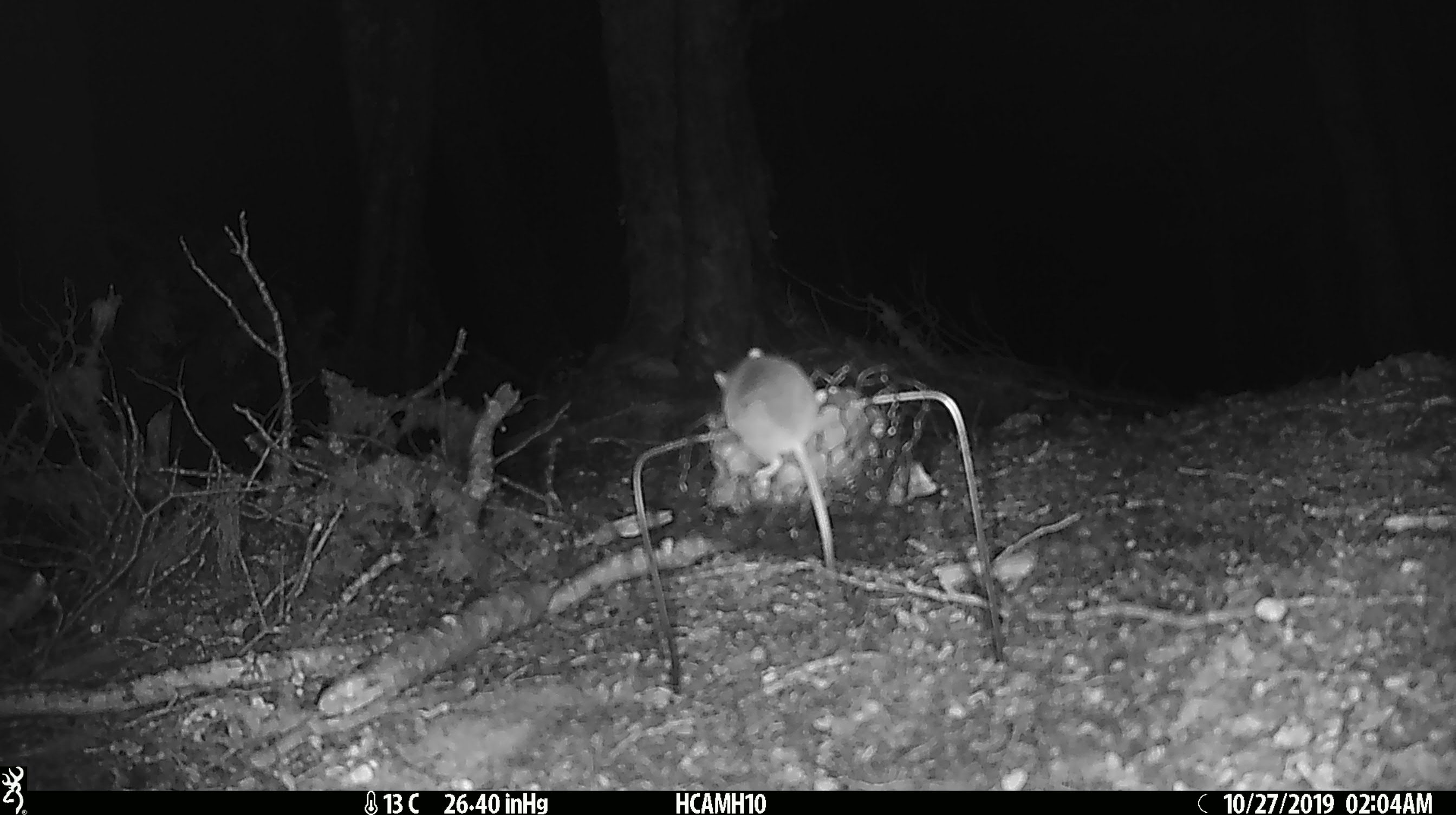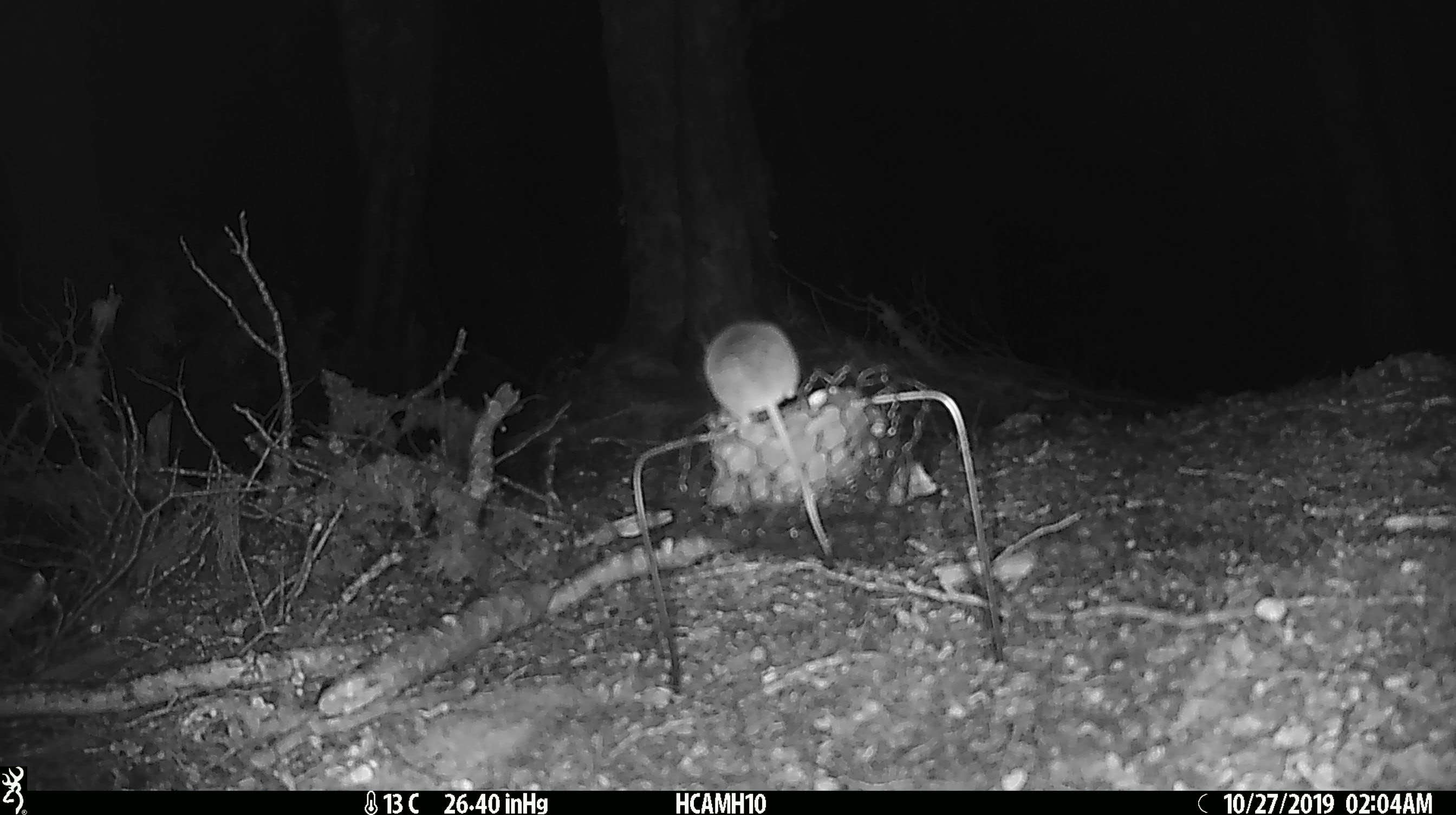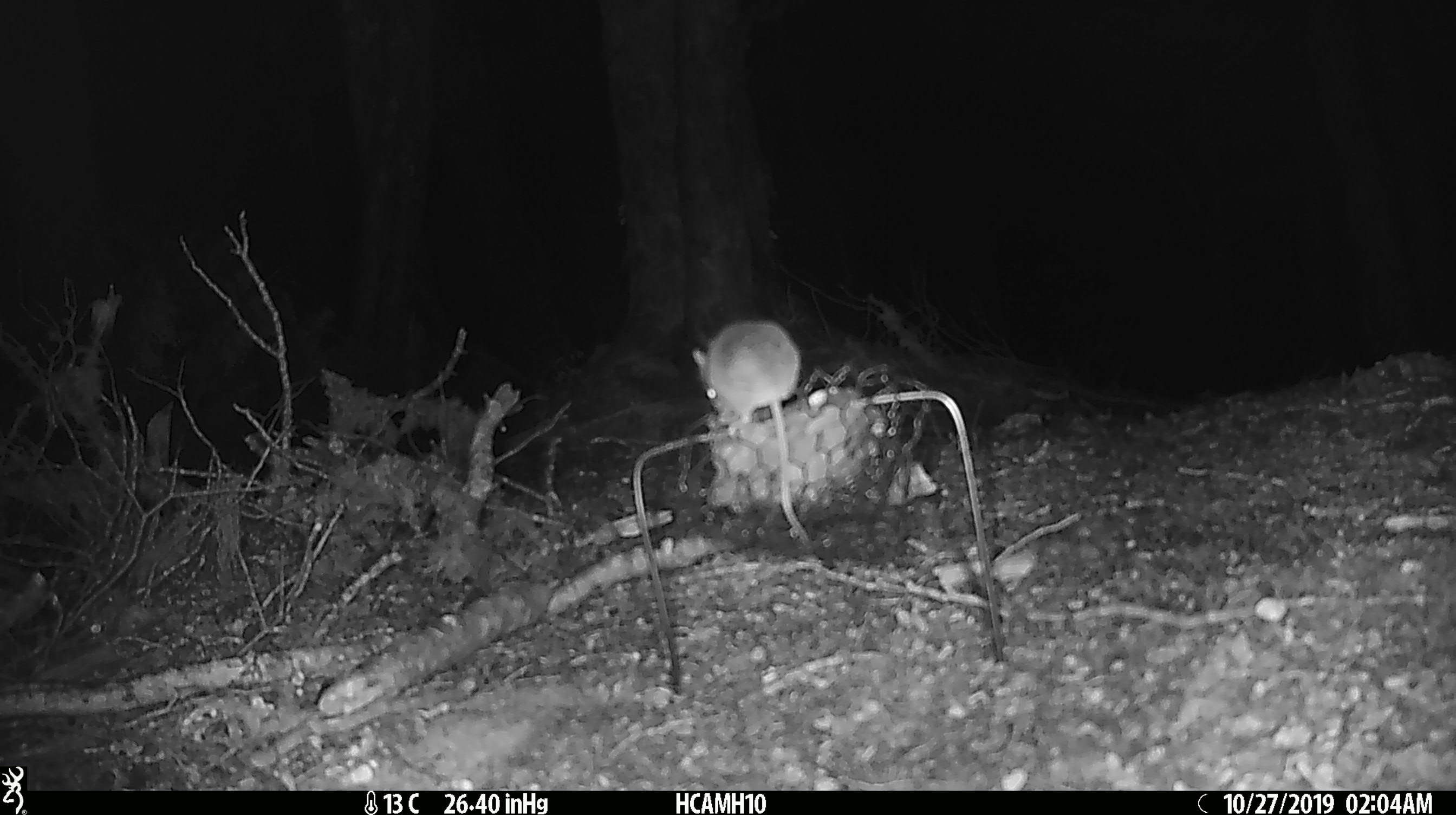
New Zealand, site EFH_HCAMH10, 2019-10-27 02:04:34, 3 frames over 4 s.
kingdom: Animalia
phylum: Chordata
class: Mammalia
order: Rodentia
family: Muridae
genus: Mus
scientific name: Mus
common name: mouse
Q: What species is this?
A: Mouse (Mus).